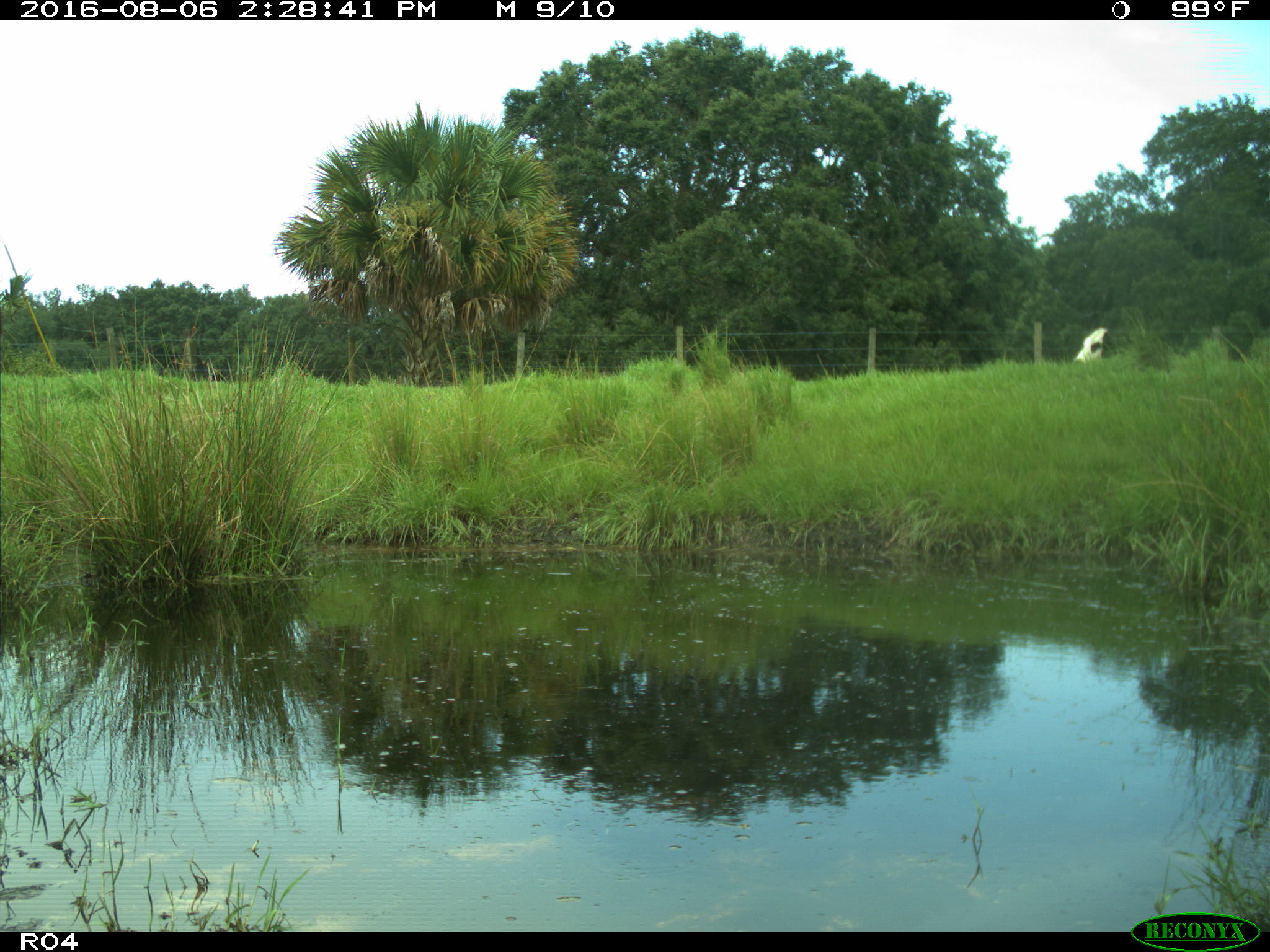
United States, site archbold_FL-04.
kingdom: Animalia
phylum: Chordata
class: Mammalia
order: Artiodactyla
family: Bovidae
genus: Bos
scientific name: Bos taurus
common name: domestic cow